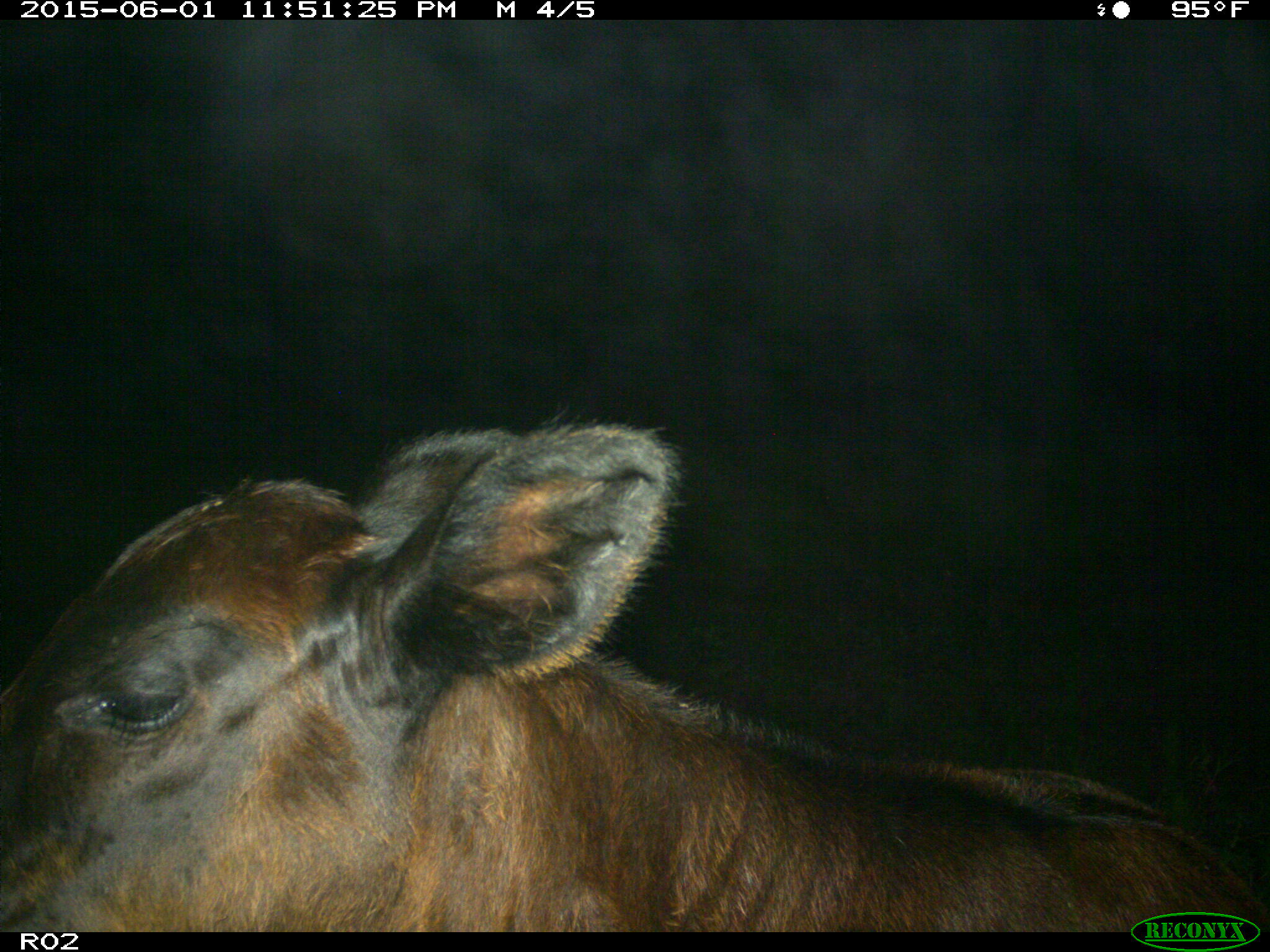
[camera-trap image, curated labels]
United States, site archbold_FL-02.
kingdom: Animalia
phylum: Chordata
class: Mammalia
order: Artiodactyla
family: Bovidae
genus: Bos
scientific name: Bos taurus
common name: domestic cow